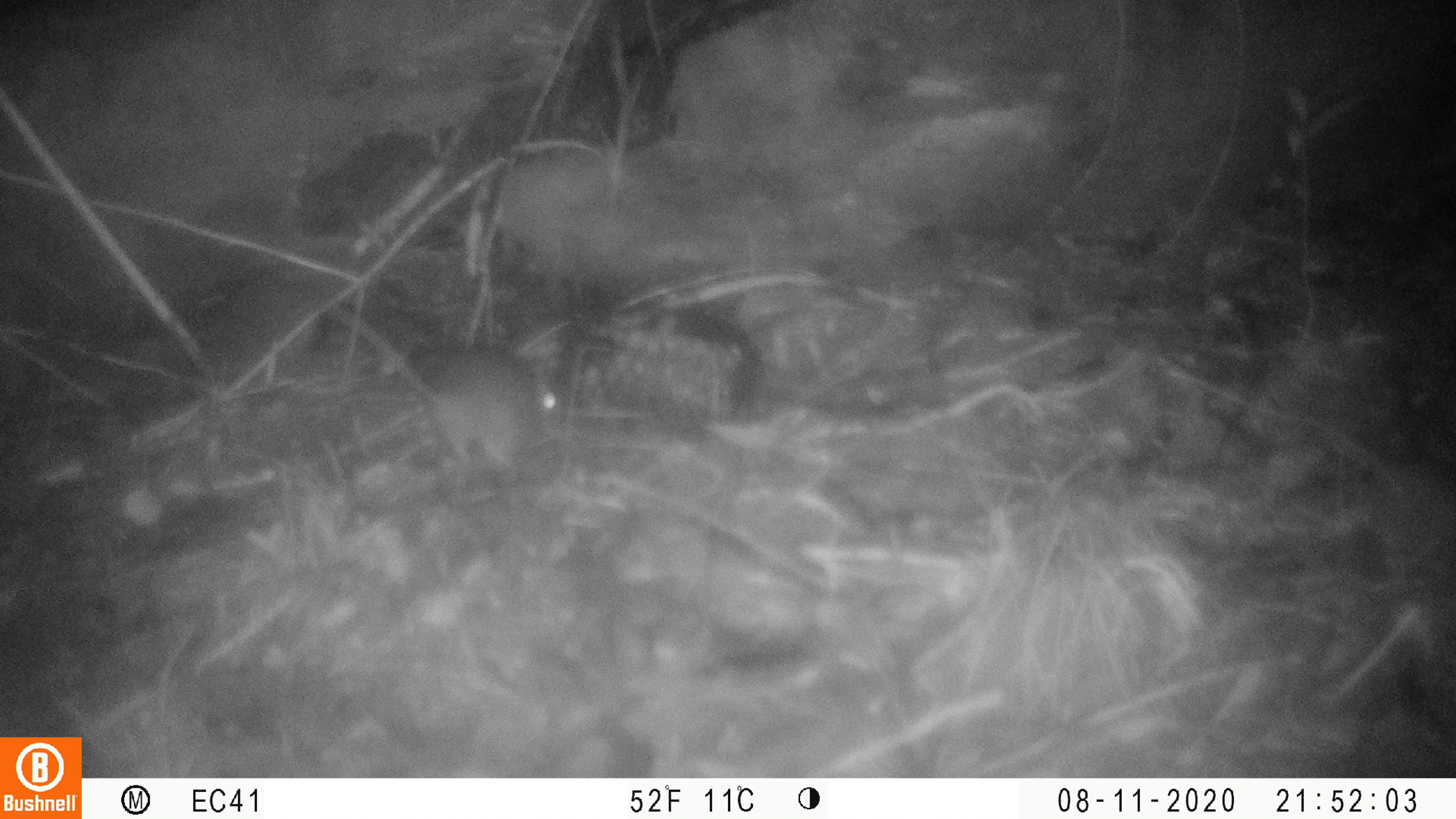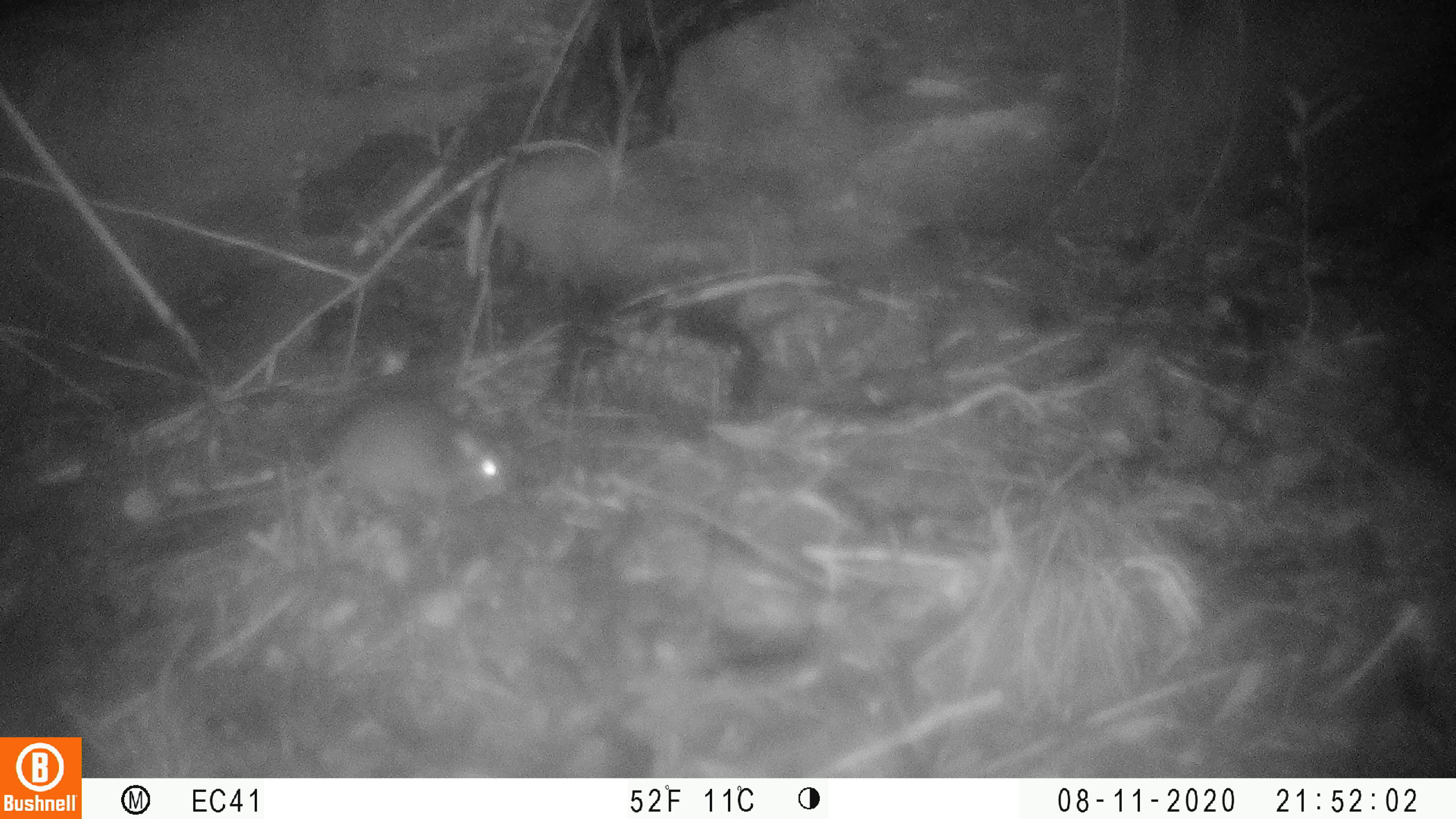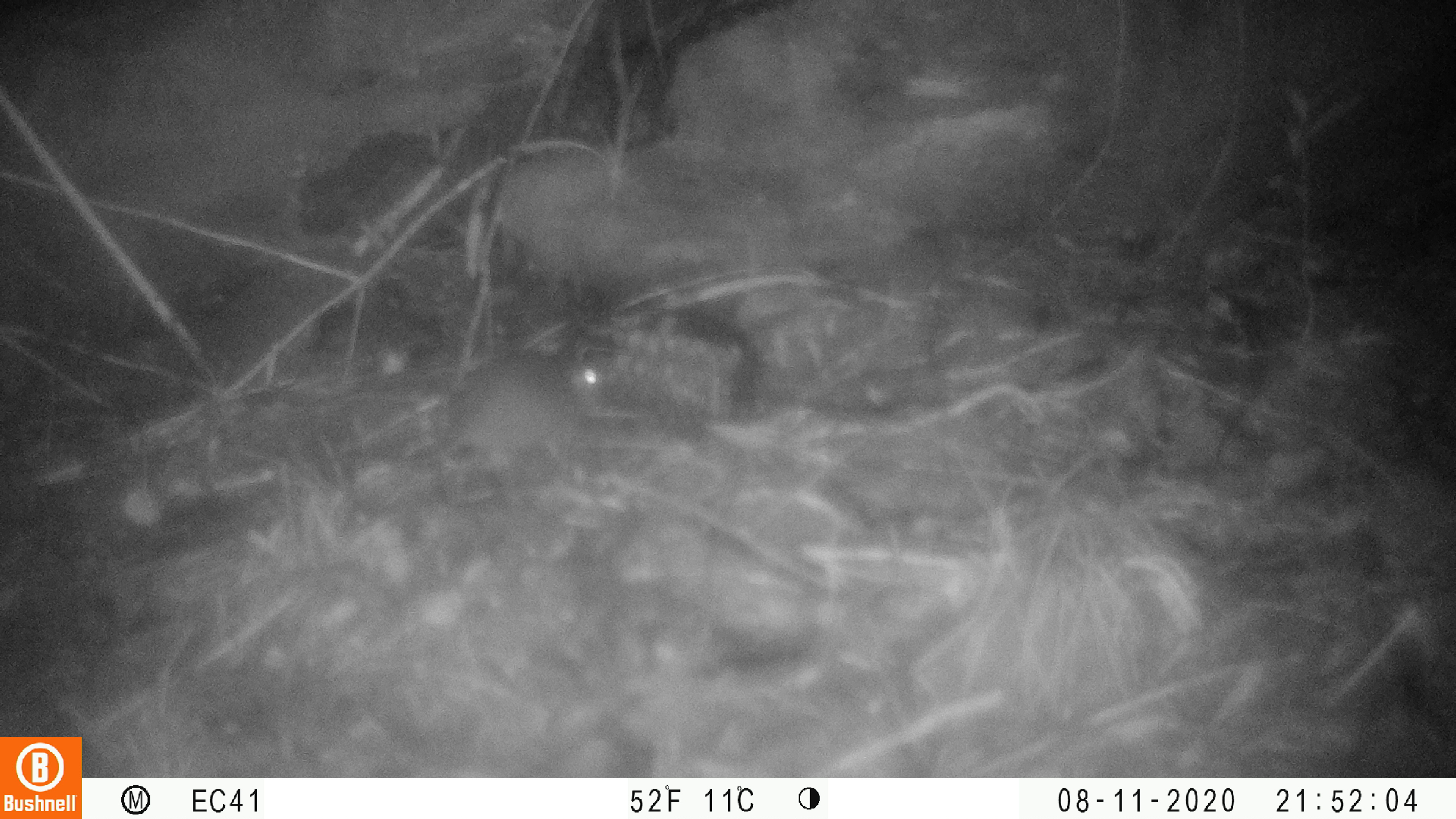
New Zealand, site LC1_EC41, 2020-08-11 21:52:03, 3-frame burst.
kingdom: Animalia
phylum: Chordata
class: Mammalia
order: Rodentia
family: Muridae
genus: Rattus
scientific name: Rattus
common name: rat